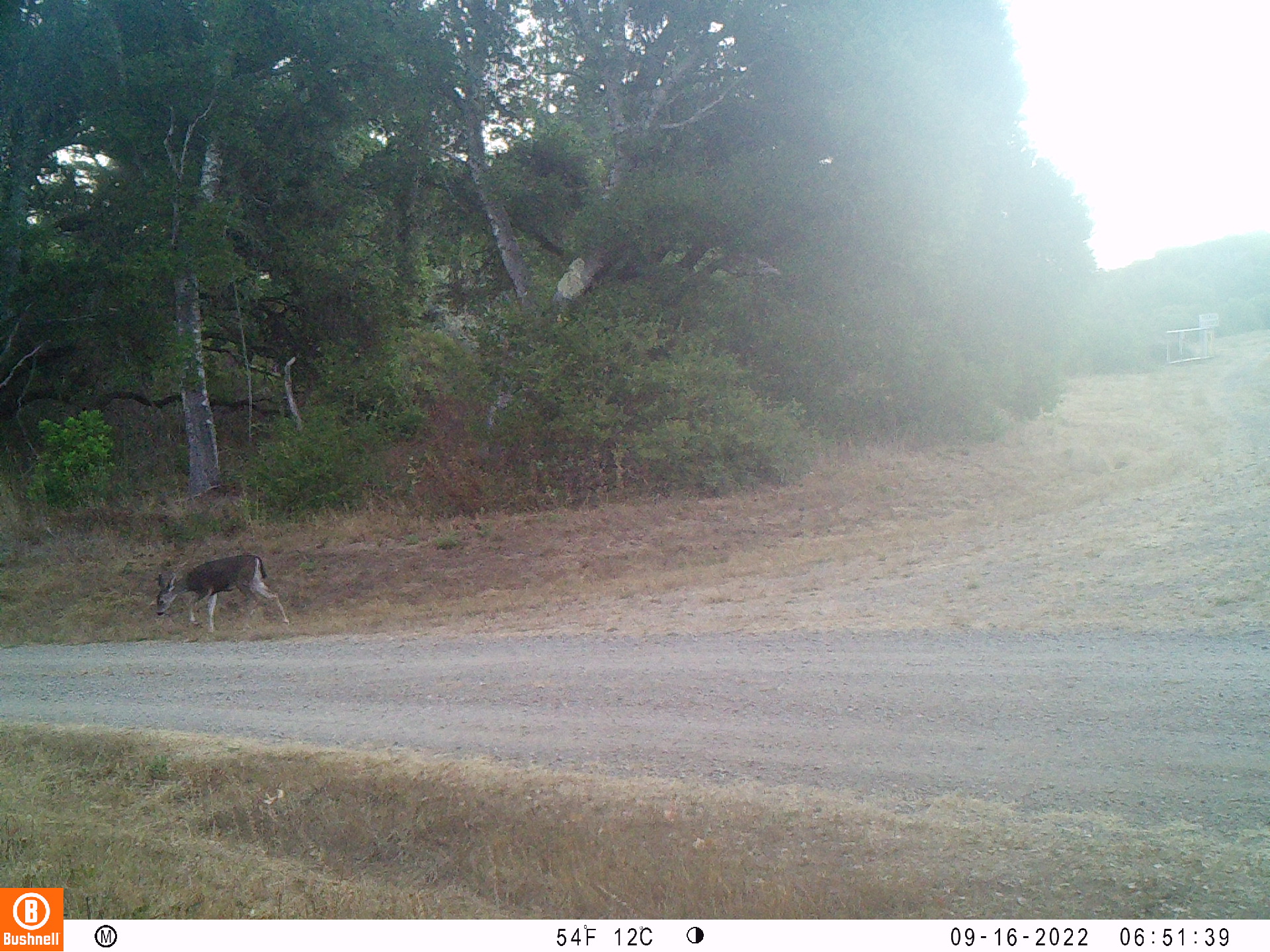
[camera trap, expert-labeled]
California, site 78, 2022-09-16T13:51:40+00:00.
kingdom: Animalia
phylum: Chordata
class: Mammalia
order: Artiodactyla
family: Cervidae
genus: Odocoileus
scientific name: Odocoileus hemionus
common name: mule deer